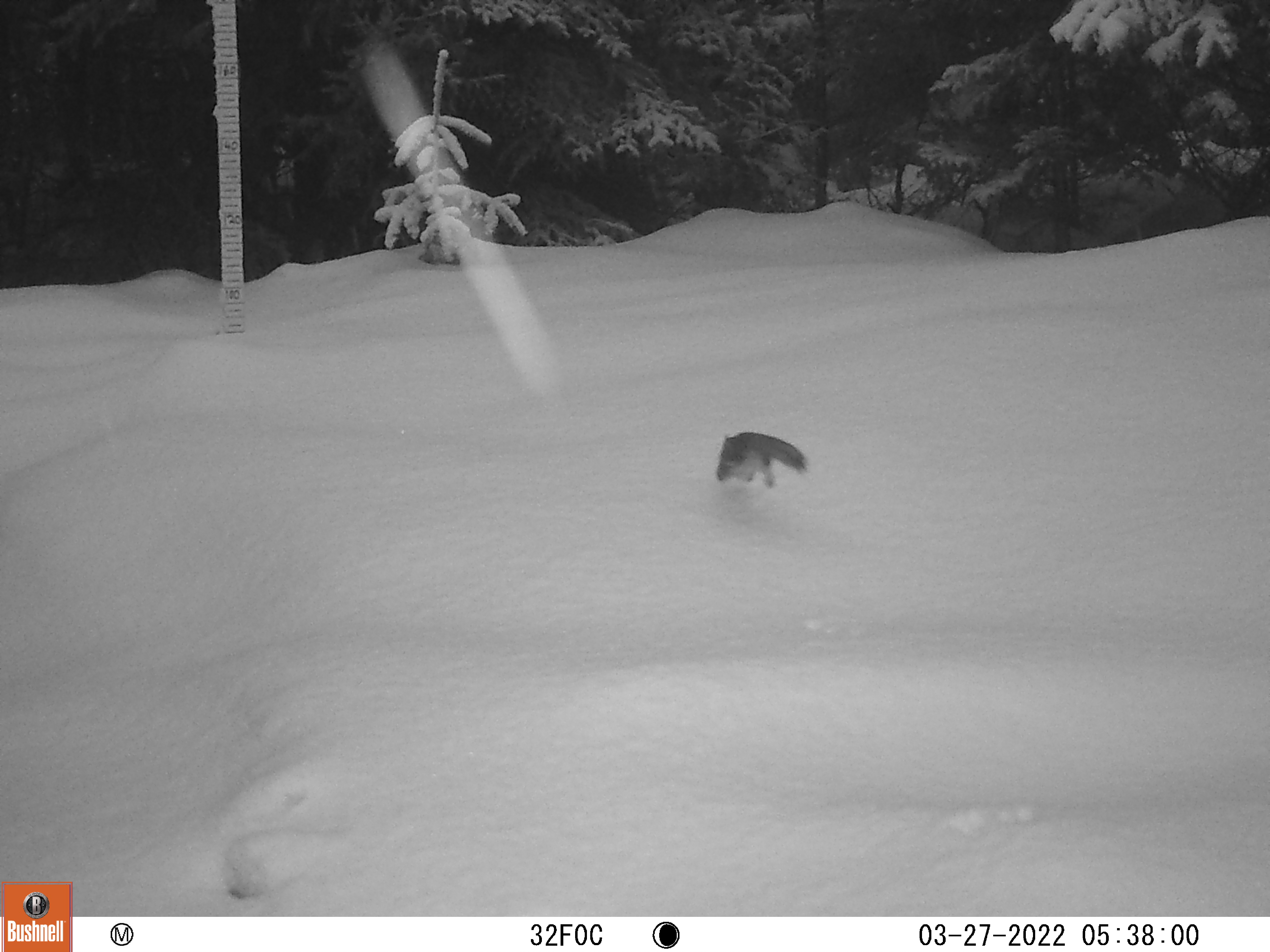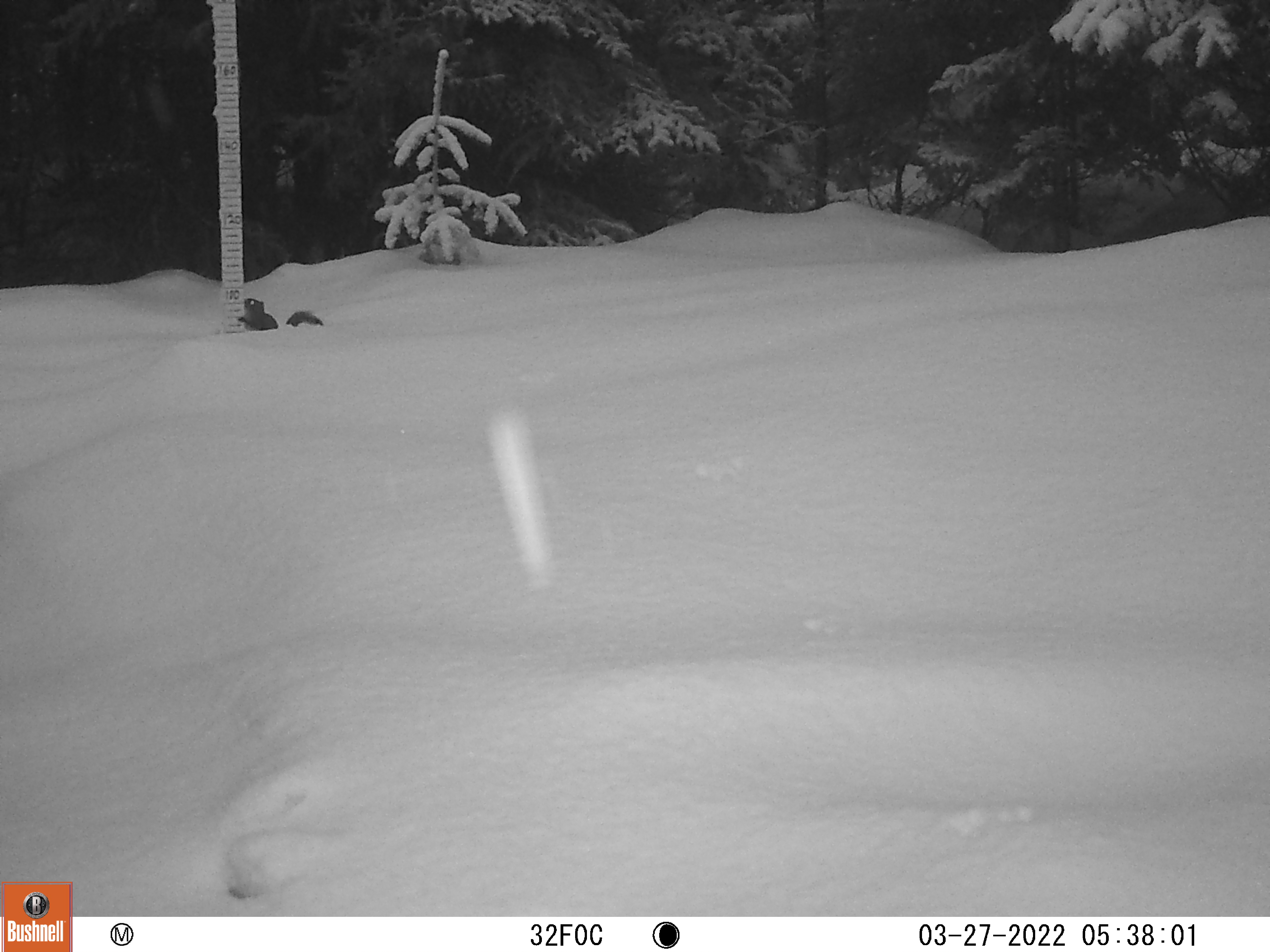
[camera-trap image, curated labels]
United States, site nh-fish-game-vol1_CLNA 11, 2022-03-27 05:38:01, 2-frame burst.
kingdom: Animalia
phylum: Chordata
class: Mammalia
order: Rodentia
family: Sciuridae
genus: Tamiasciurus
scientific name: Tamiasciurus hudsonicus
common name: red squirrel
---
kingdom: Animalia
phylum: Chordata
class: Mammalia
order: Rodentia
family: Sciuridae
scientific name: Sciuridae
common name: squirrel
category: squirrel sp.